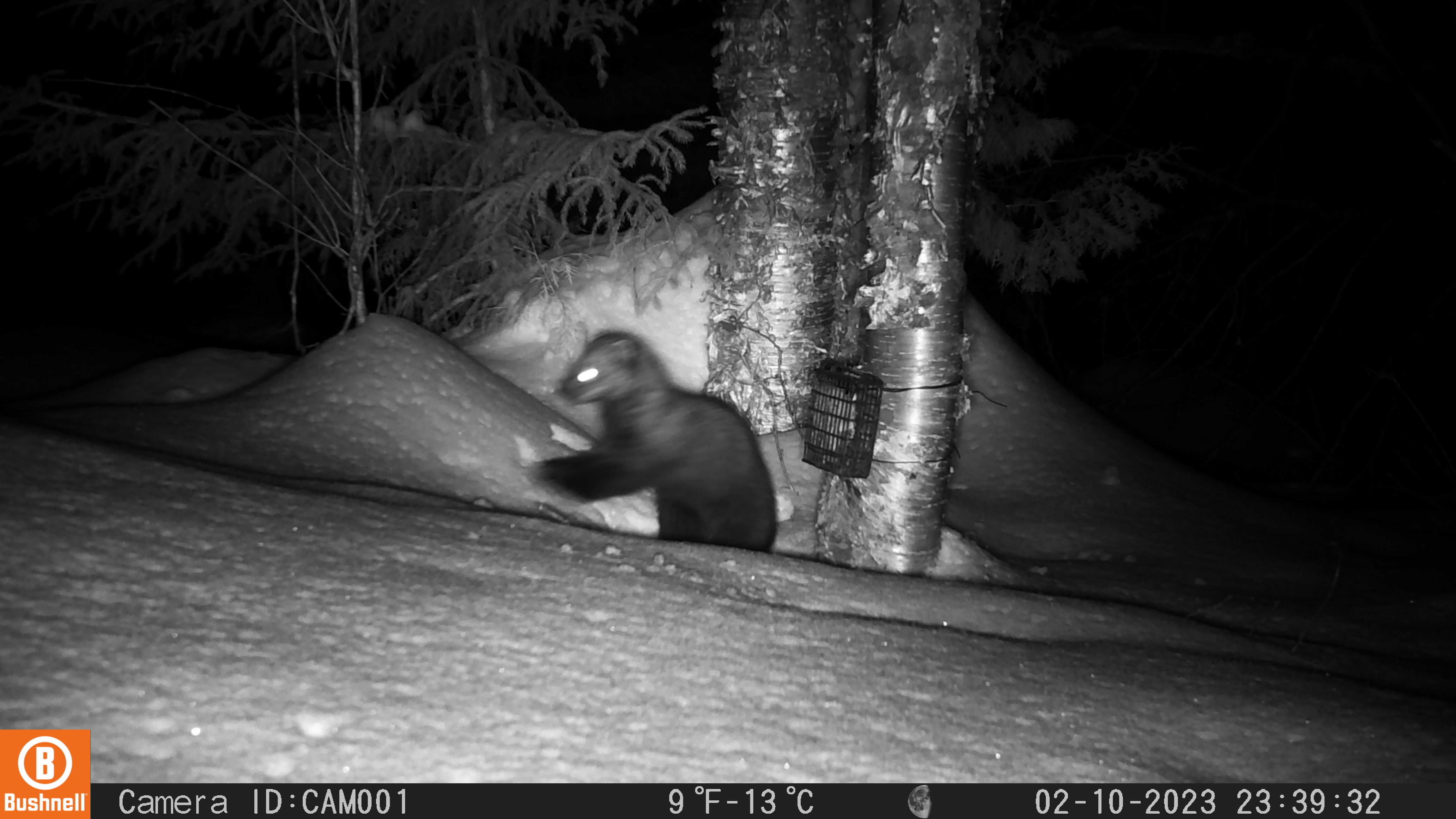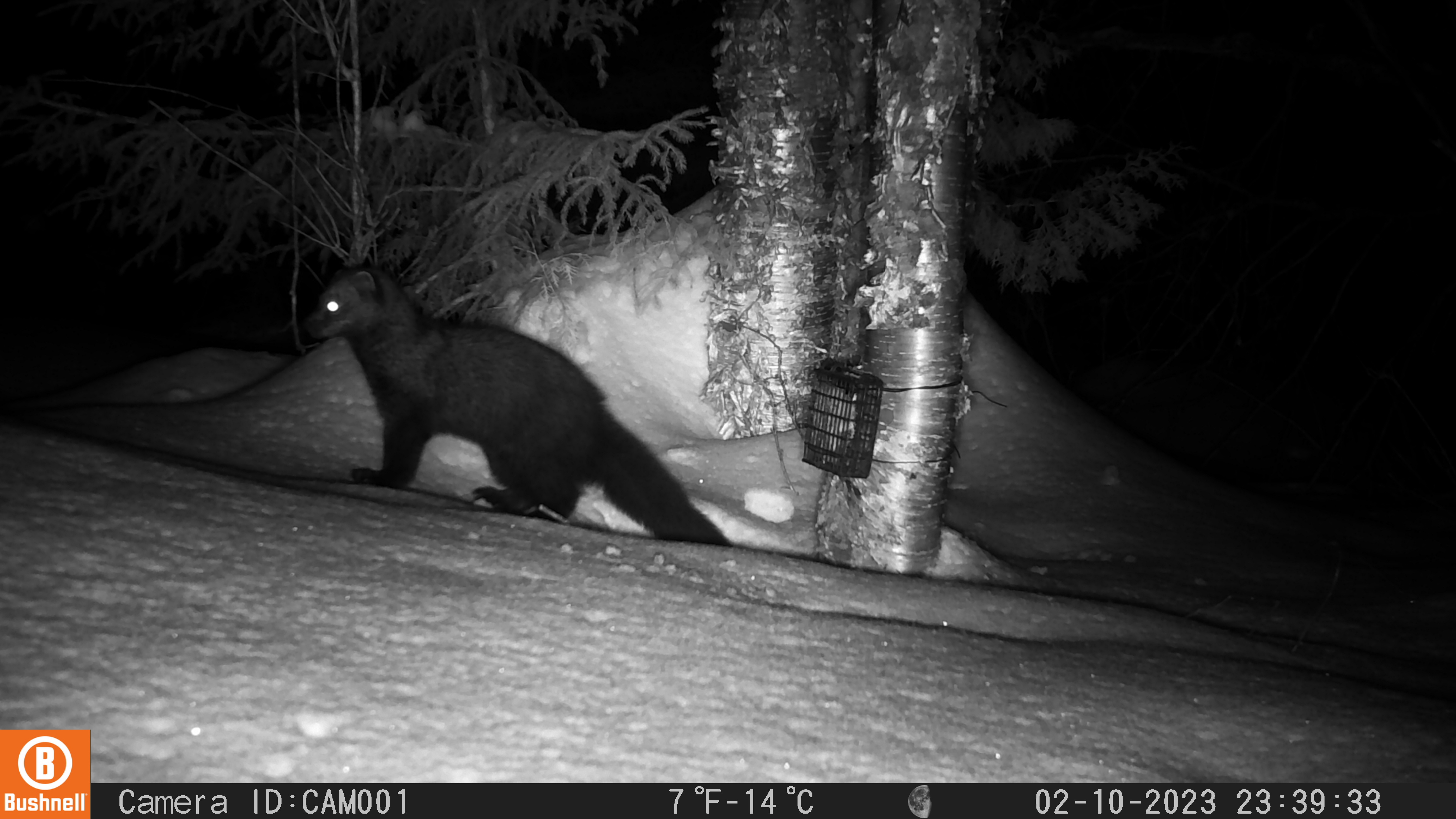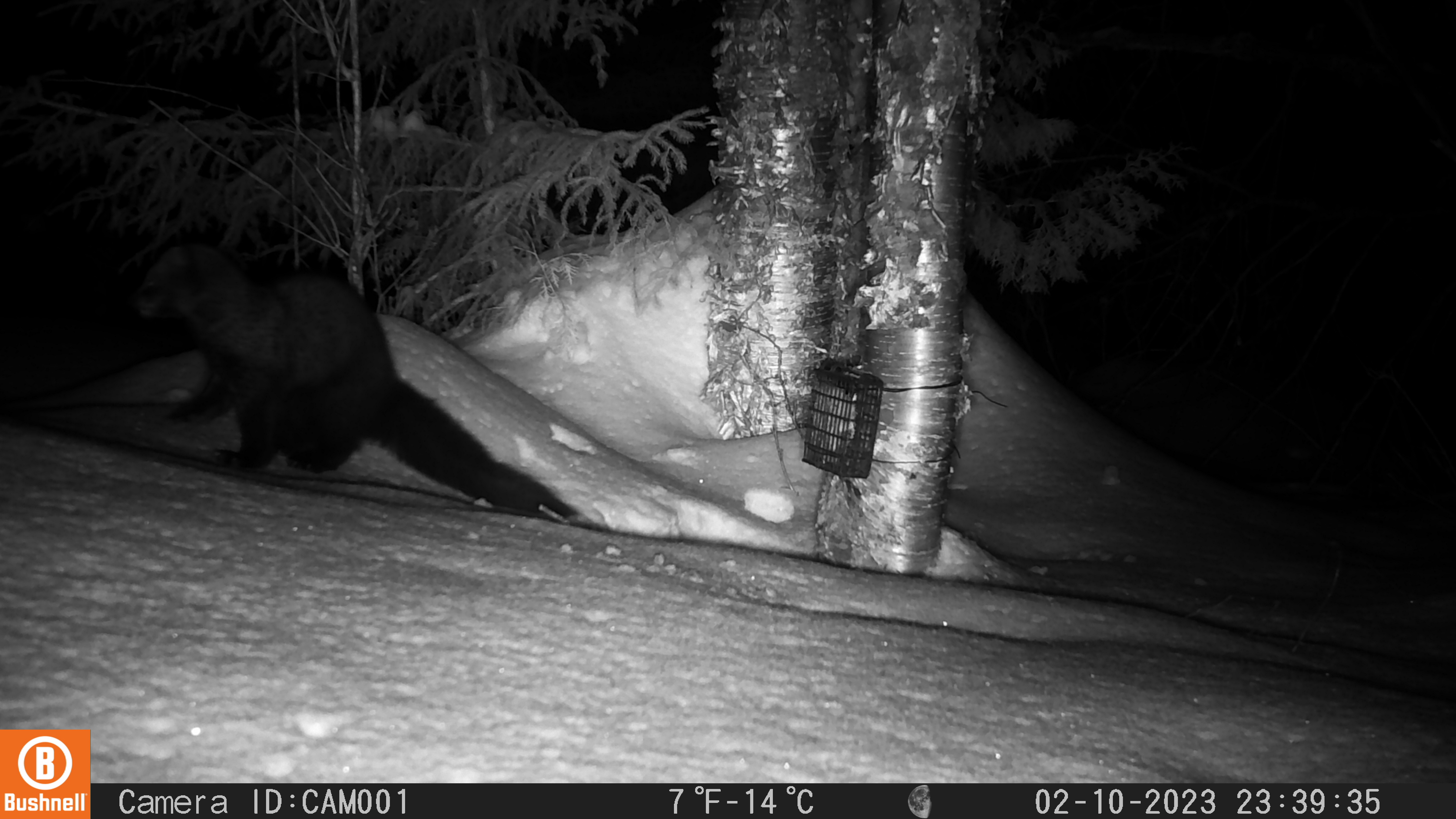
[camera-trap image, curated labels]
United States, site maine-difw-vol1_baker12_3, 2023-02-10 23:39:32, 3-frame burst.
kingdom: Animalia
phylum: Chordata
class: Mammalia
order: Carnivora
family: Mustelidae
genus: Pekania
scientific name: Pekania pennanti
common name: fisher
Fisher (Pekania pennanti).